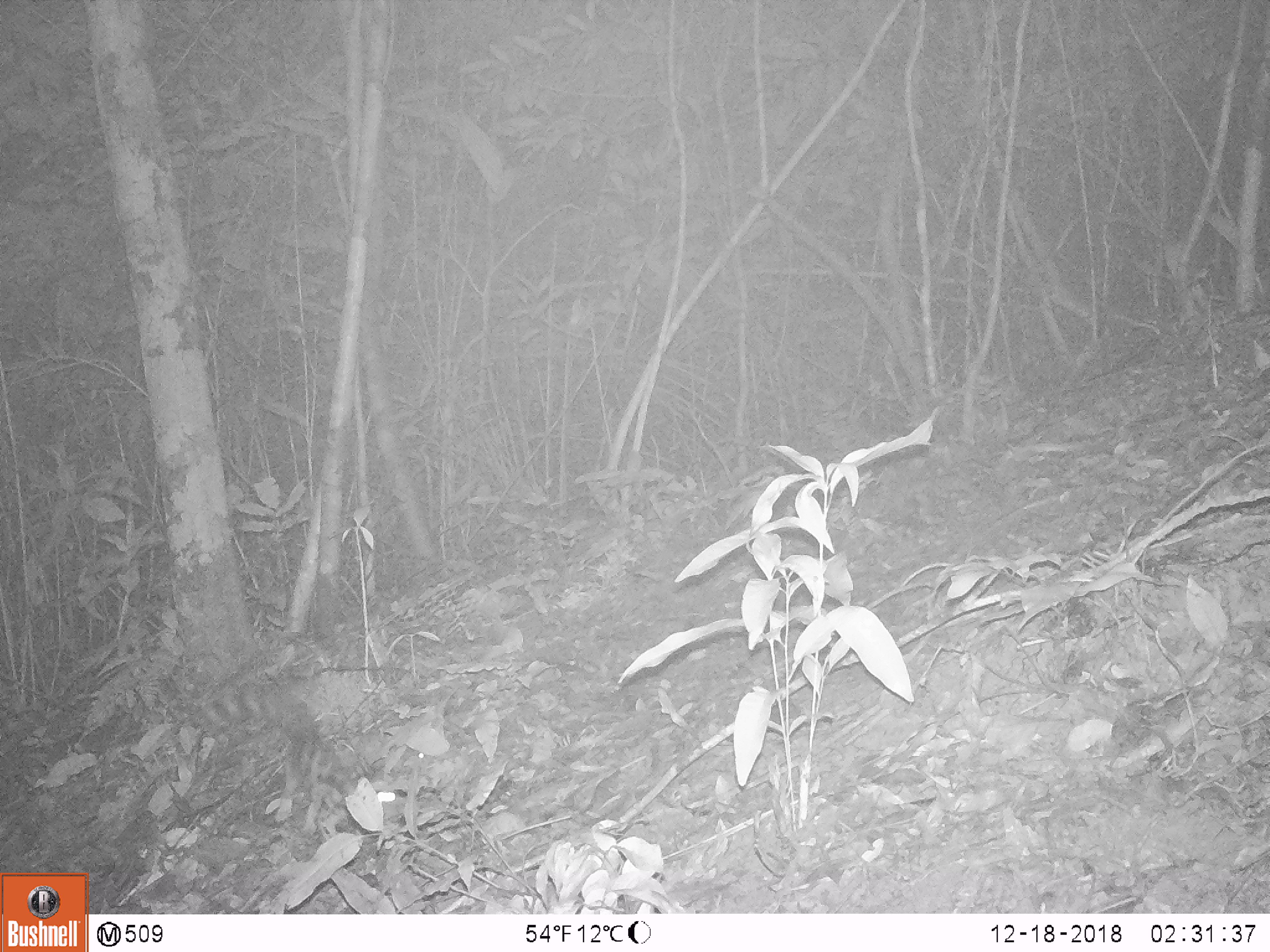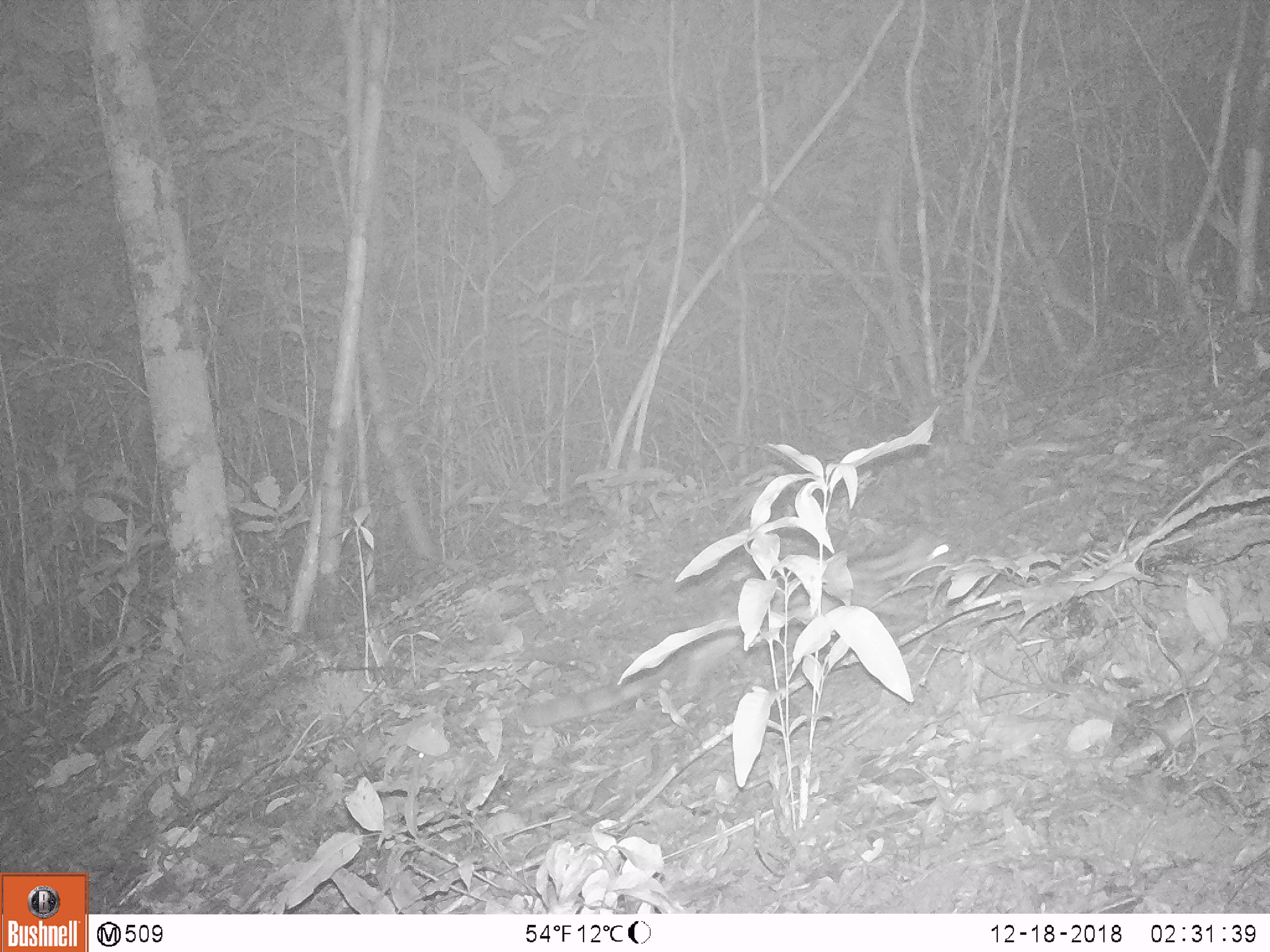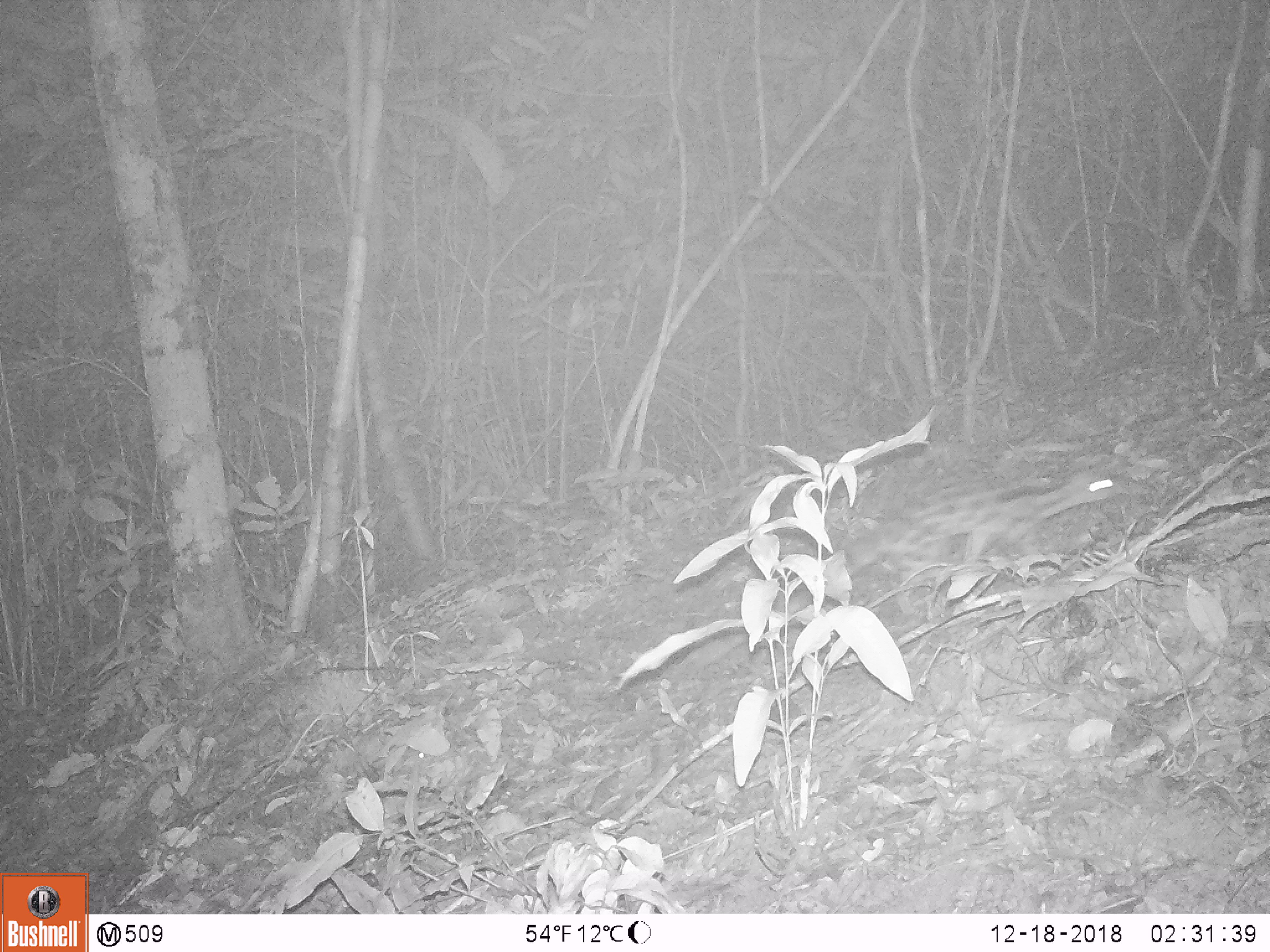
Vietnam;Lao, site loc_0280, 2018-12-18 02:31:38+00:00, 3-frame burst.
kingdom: Animalia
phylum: Chordata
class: Mammalia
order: Carnivora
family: Prionodontidae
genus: Prionodon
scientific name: Prionodon pardicolor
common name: spotted linsang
Spotted linsang (Prionodon pardicolor). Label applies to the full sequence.